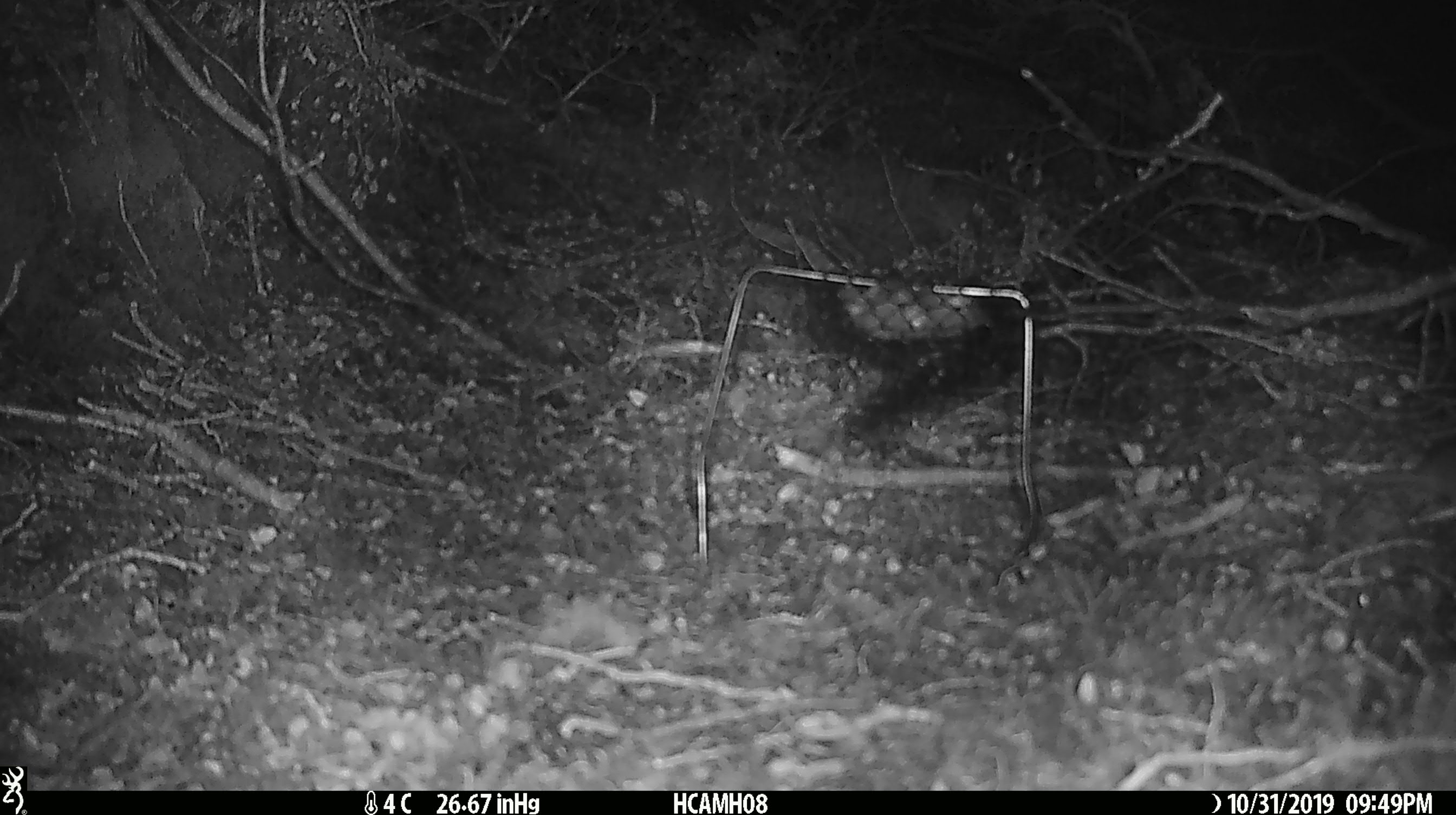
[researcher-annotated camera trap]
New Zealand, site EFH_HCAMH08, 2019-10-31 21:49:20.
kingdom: Animalia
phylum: Chordata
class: Mammalia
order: Rodentia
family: Muridae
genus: Mus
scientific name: Mus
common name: mouse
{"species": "mouse (Mus)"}